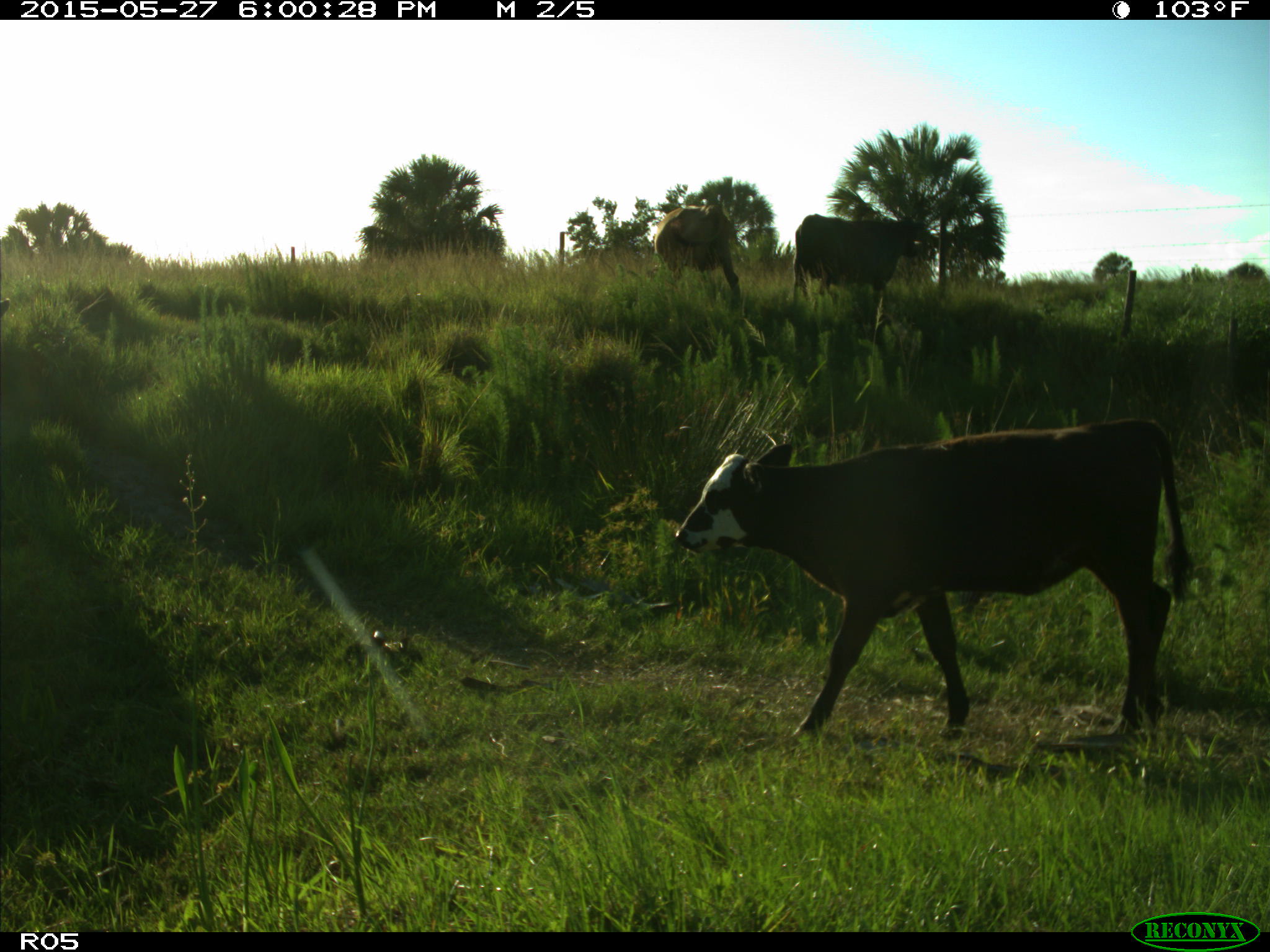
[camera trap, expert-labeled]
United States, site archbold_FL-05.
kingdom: Animalia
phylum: Chordata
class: Mammalia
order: Artiodactyla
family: Bovidae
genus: Bos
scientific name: Bos taurus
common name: domestic cow